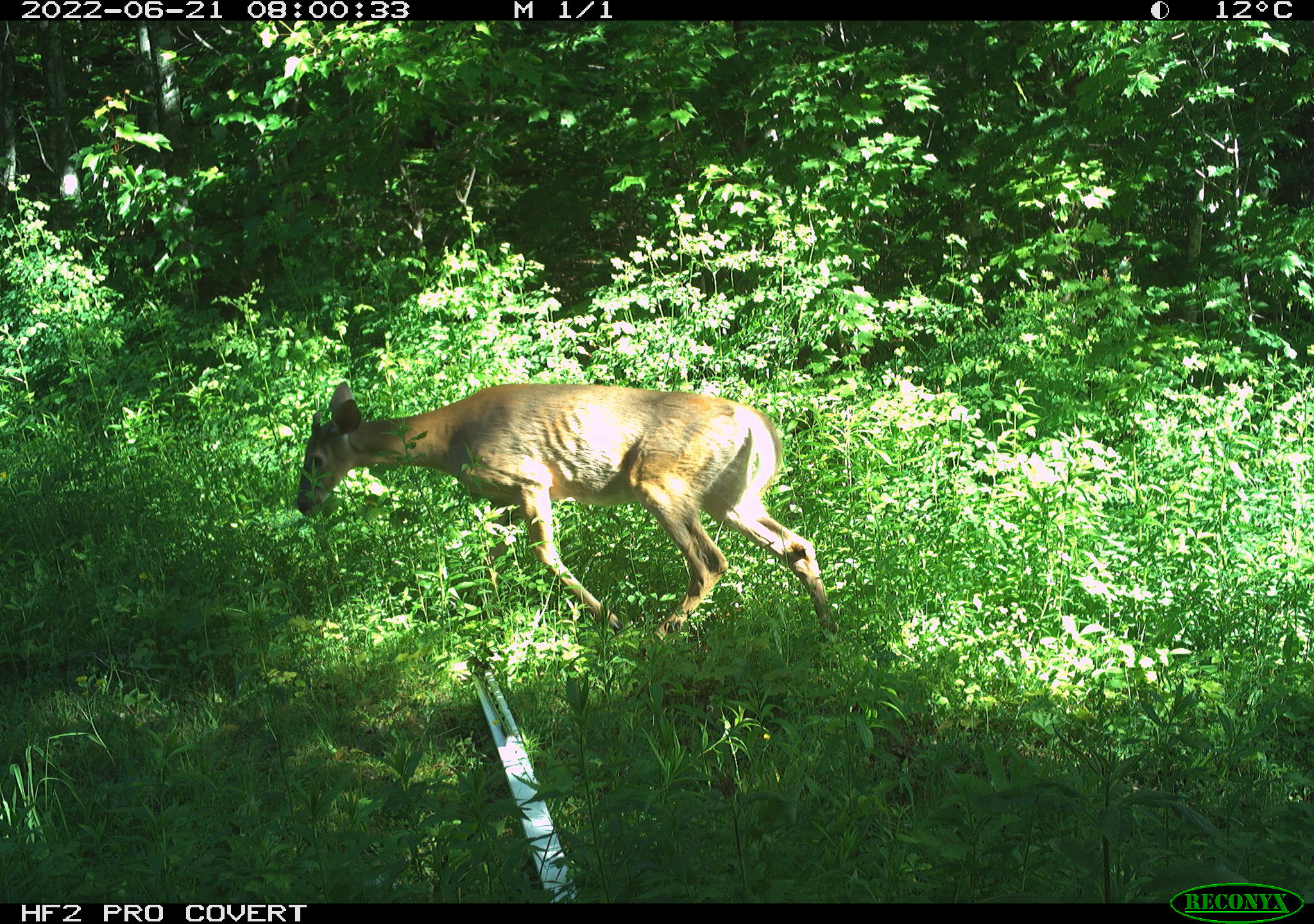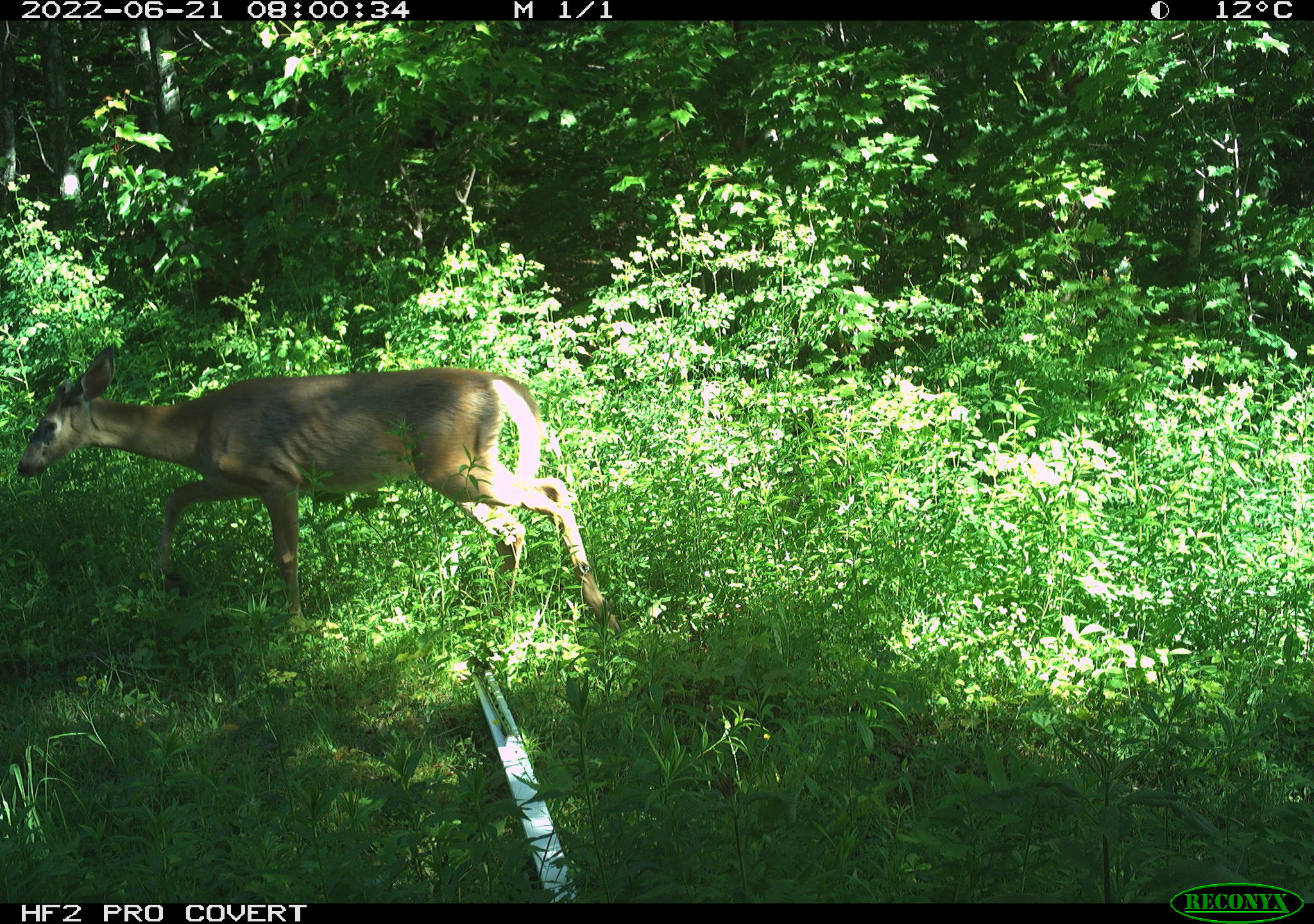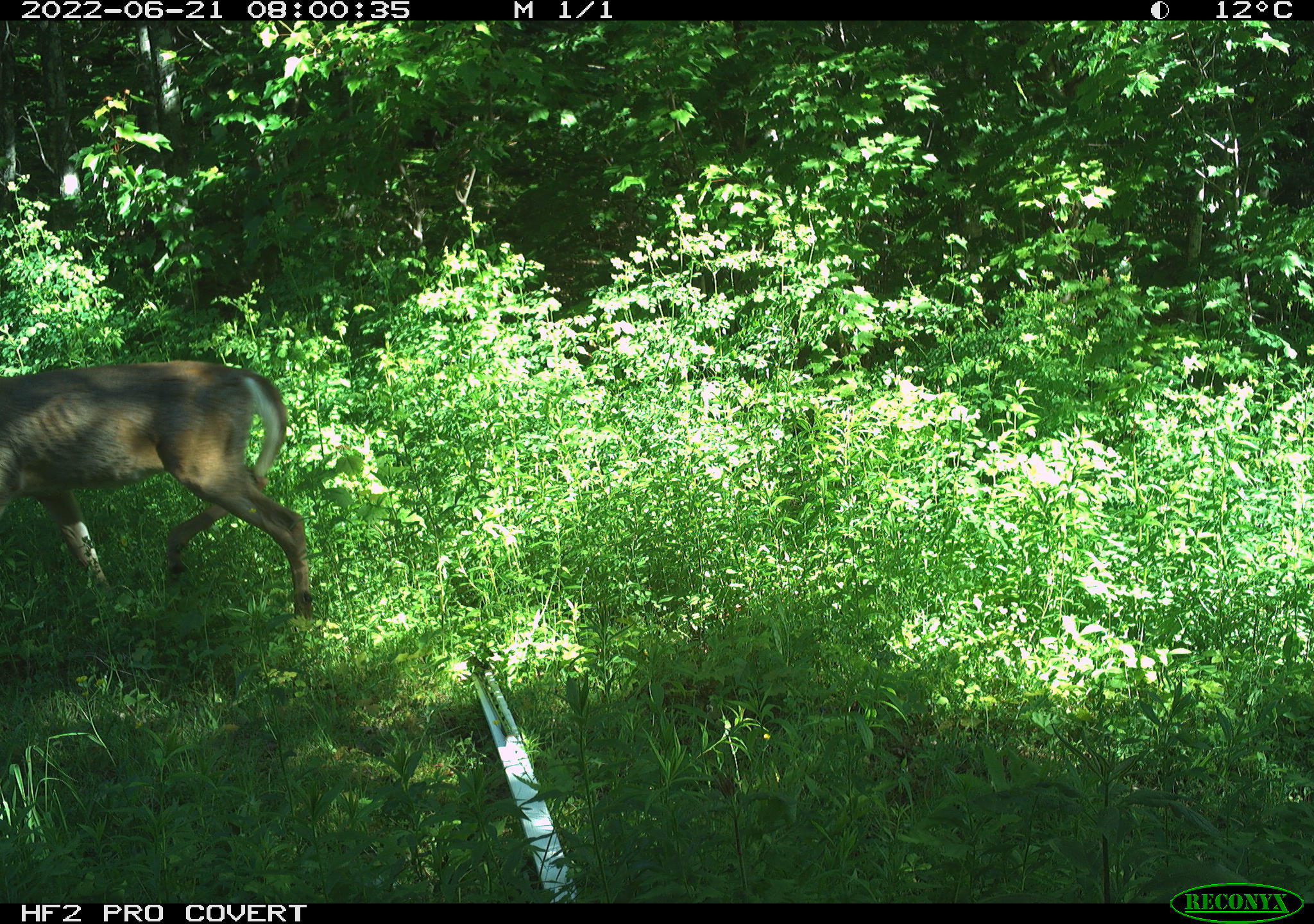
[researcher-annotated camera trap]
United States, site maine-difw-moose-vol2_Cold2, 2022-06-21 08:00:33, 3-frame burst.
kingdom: Animalia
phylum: Chordata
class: Mammalia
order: Artiodactyla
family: Cervidae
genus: Odocoileus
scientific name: Odocoileus virginianus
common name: white-tailed deer